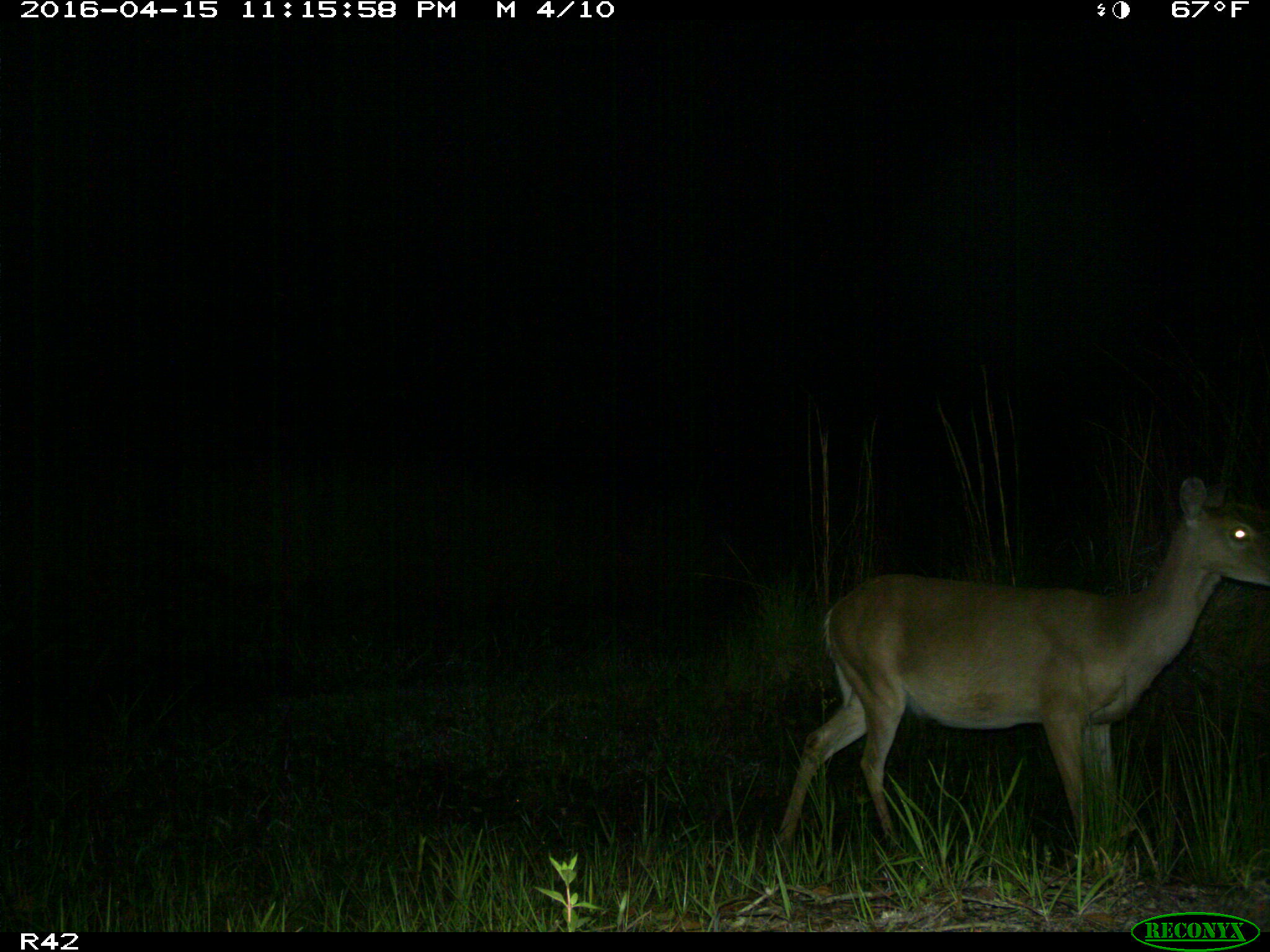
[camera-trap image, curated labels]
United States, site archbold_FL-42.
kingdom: Animalia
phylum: Chordata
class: Mammalia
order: Artiodactyla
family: Cervidae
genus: Odocoileus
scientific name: Odocoileus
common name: deer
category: unidentified deer